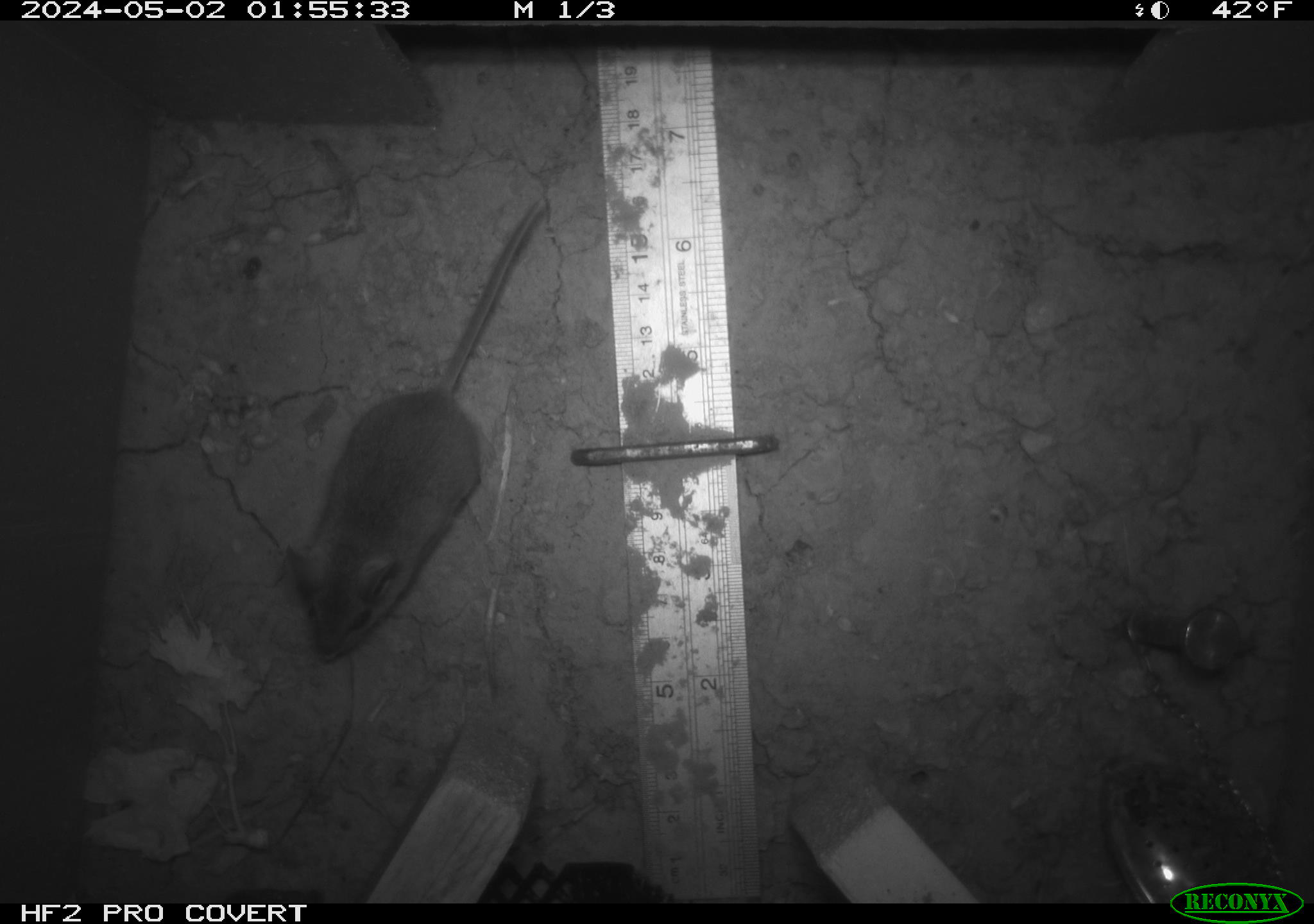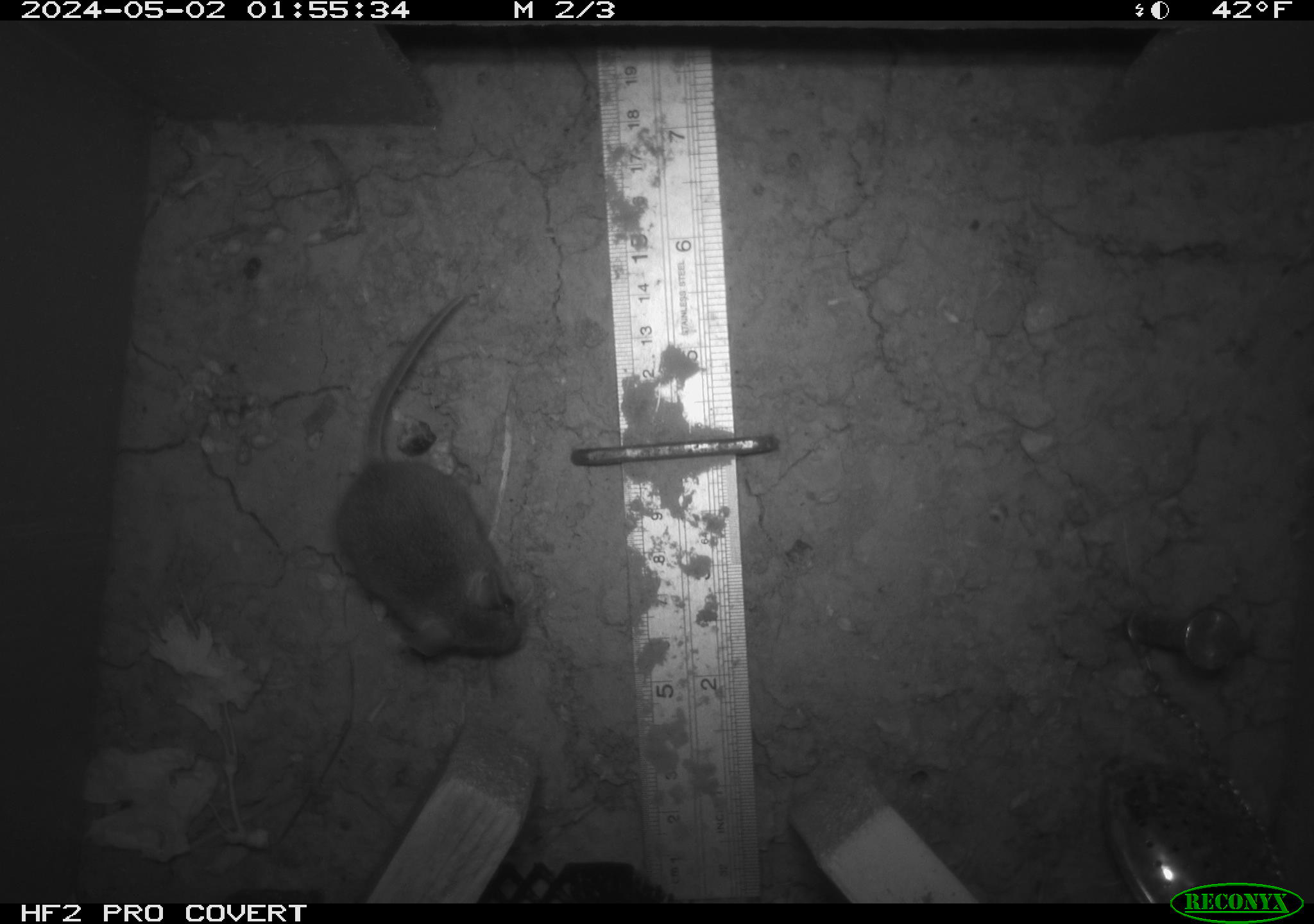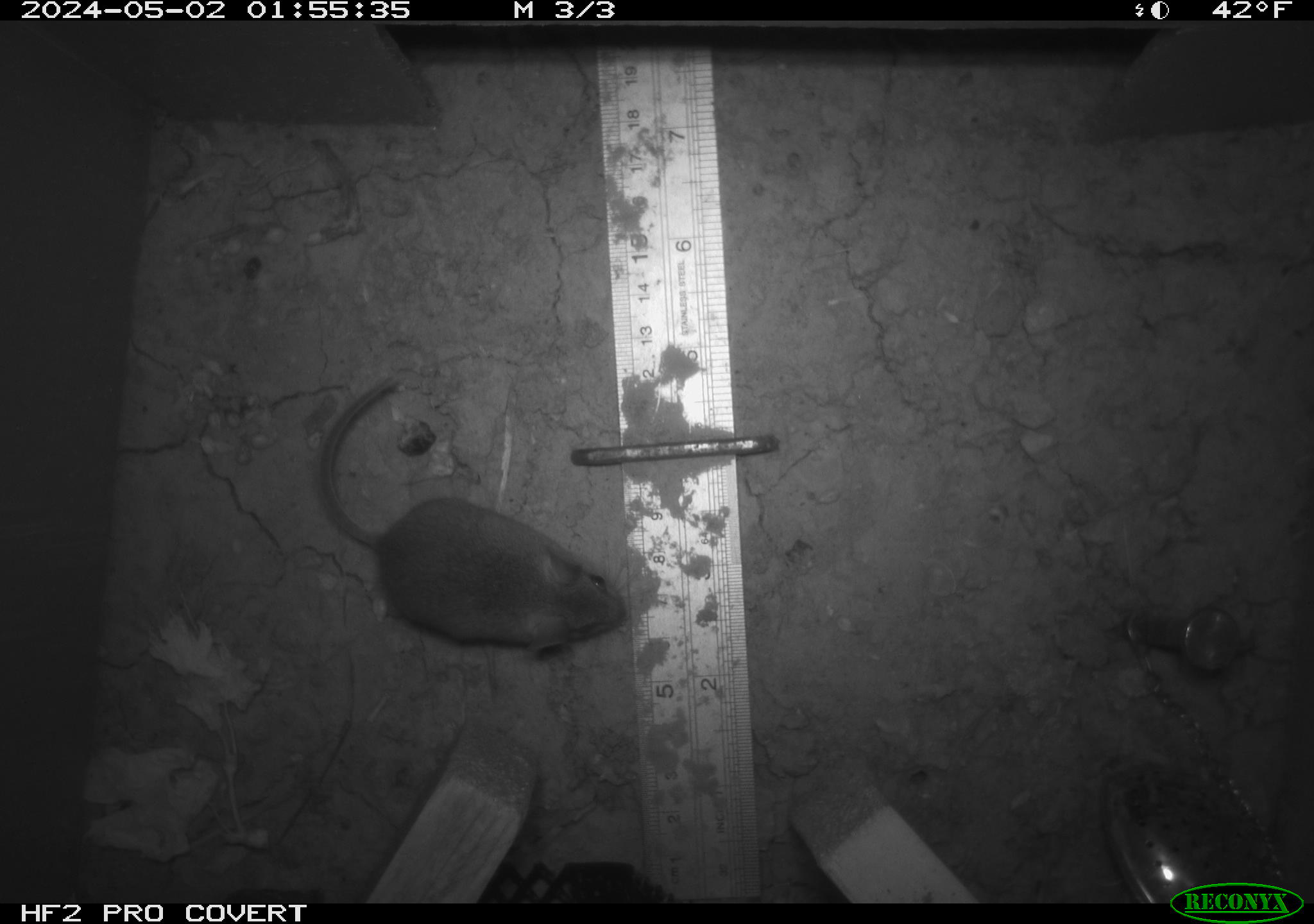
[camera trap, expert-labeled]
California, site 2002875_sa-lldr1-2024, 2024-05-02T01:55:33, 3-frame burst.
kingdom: Animalia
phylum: Chordata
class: Mammalia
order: Rodentia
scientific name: Rodentia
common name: mouse species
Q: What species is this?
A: Mouse species (Rodentia).